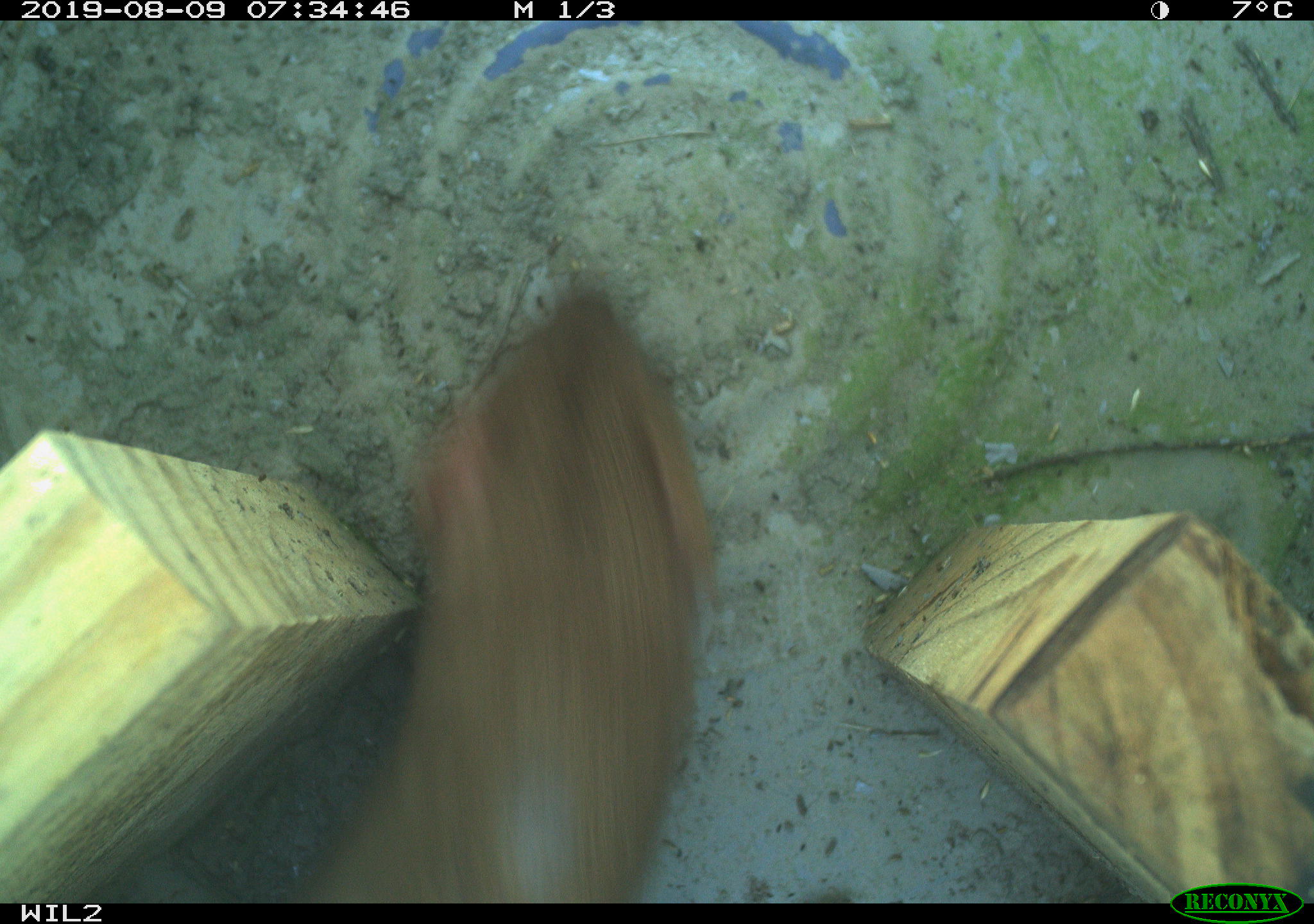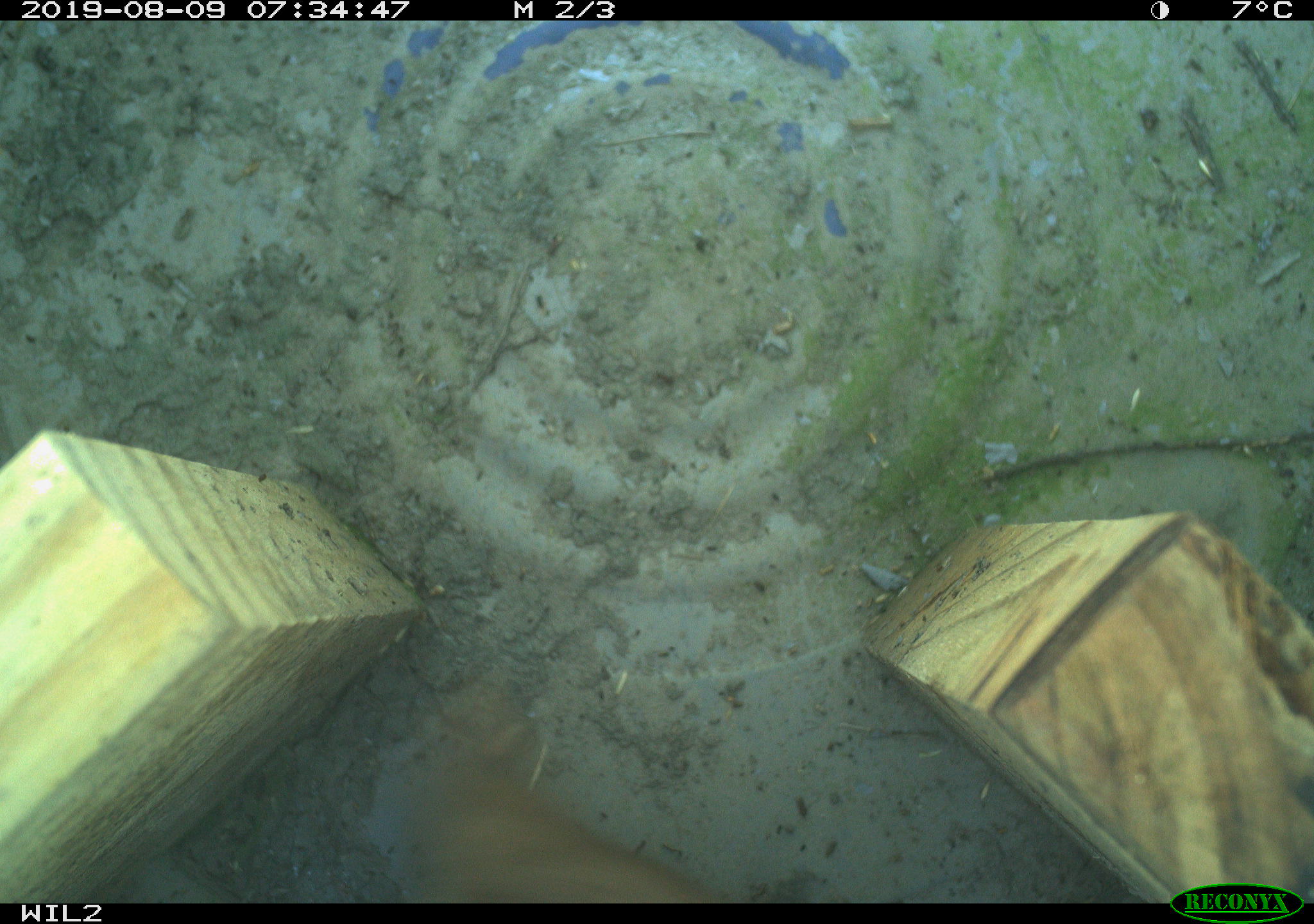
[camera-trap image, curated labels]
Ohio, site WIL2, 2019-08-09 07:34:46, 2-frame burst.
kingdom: Animalia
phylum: Chordata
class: Mammalia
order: Carnivora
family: Mustelidae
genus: Neogale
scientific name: Neogale frenata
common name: long-tailed weasel